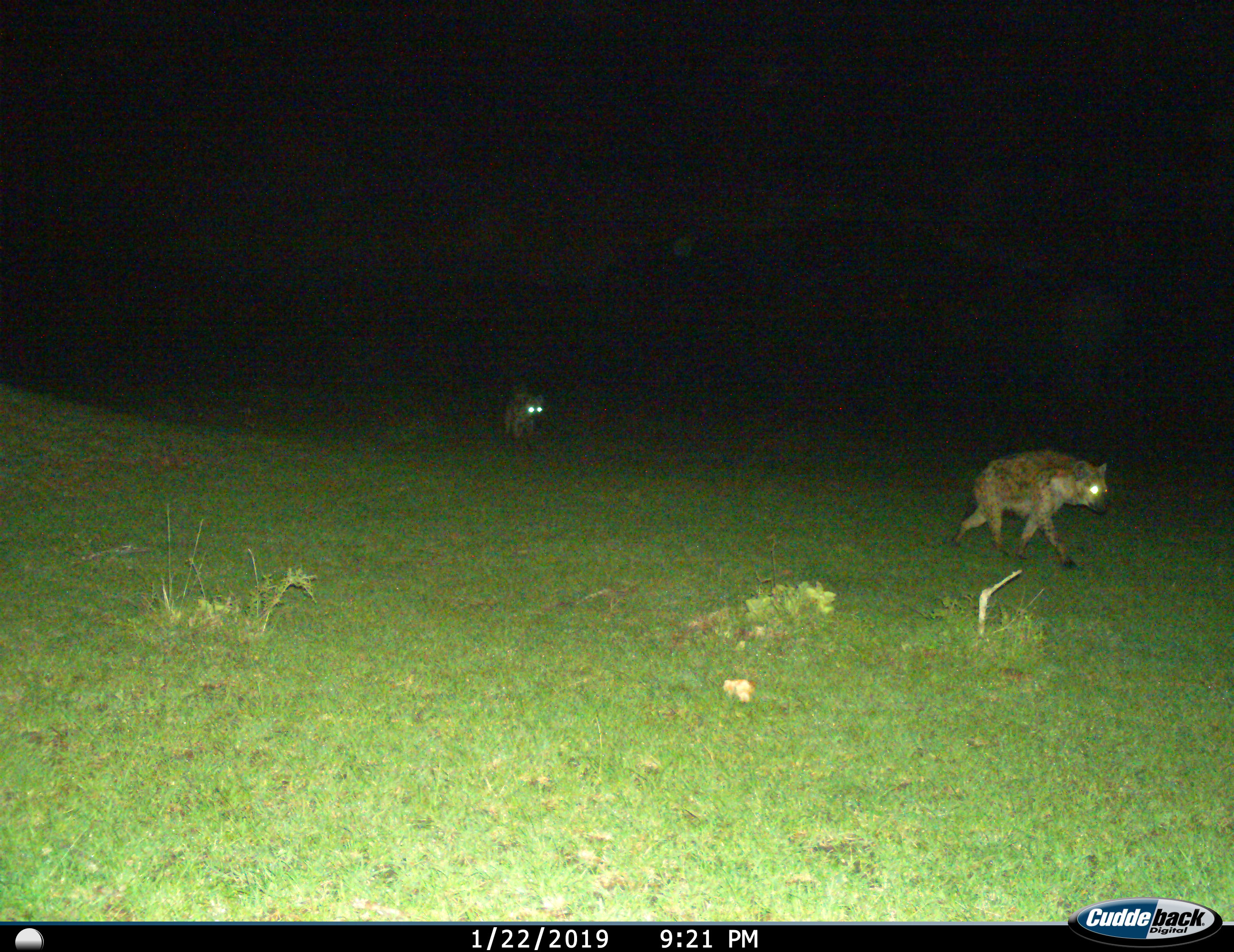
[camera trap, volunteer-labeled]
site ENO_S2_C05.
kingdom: Animalia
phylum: Chordata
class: Mammalia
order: Carnivora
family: Hyaenidae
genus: Crocuta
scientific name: Crocuta crocuta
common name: spotted hyena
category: hyenaspotted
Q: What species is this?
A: Hyenaspotted (spotted hyena) (Crocuta crocuta).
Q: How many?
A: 2.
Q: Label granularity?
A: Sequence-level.